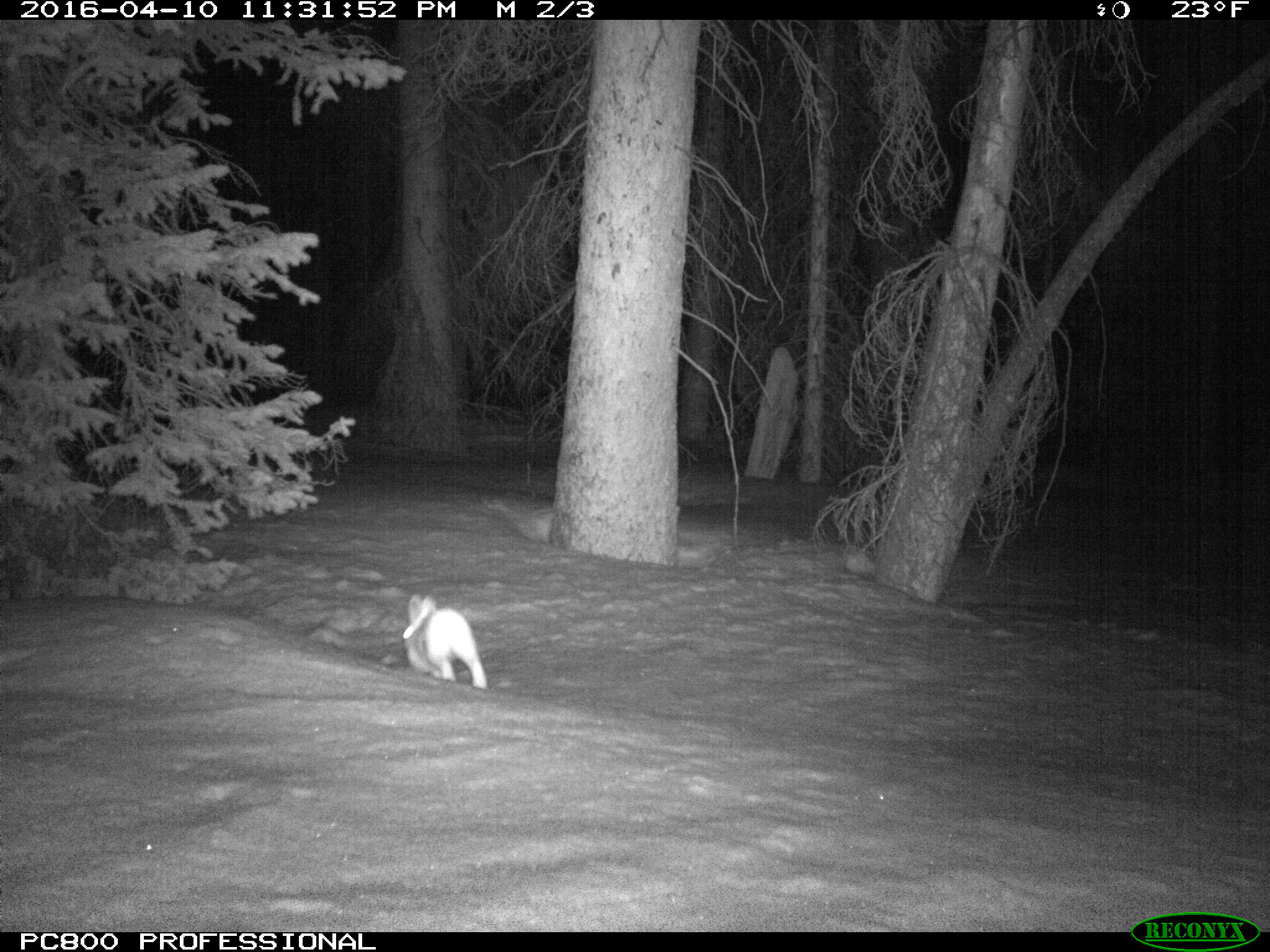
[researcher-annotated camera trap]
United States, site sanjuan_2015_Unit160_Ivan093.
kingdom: Animalia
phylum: Chordata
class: Mammalia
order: Lagomorpha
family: Leporidae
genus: Lepus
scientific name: Lepus americanus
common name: snowshoe hare